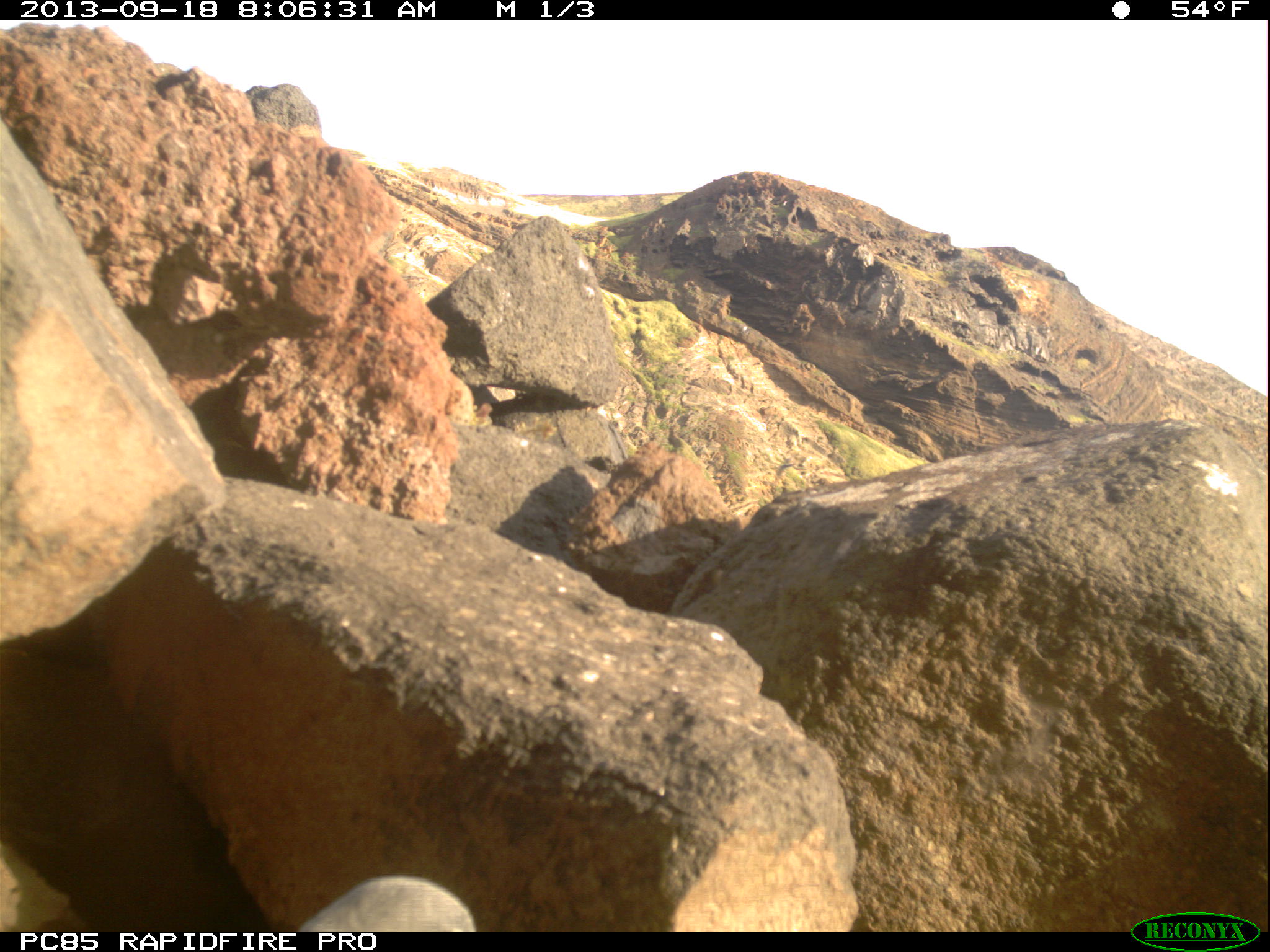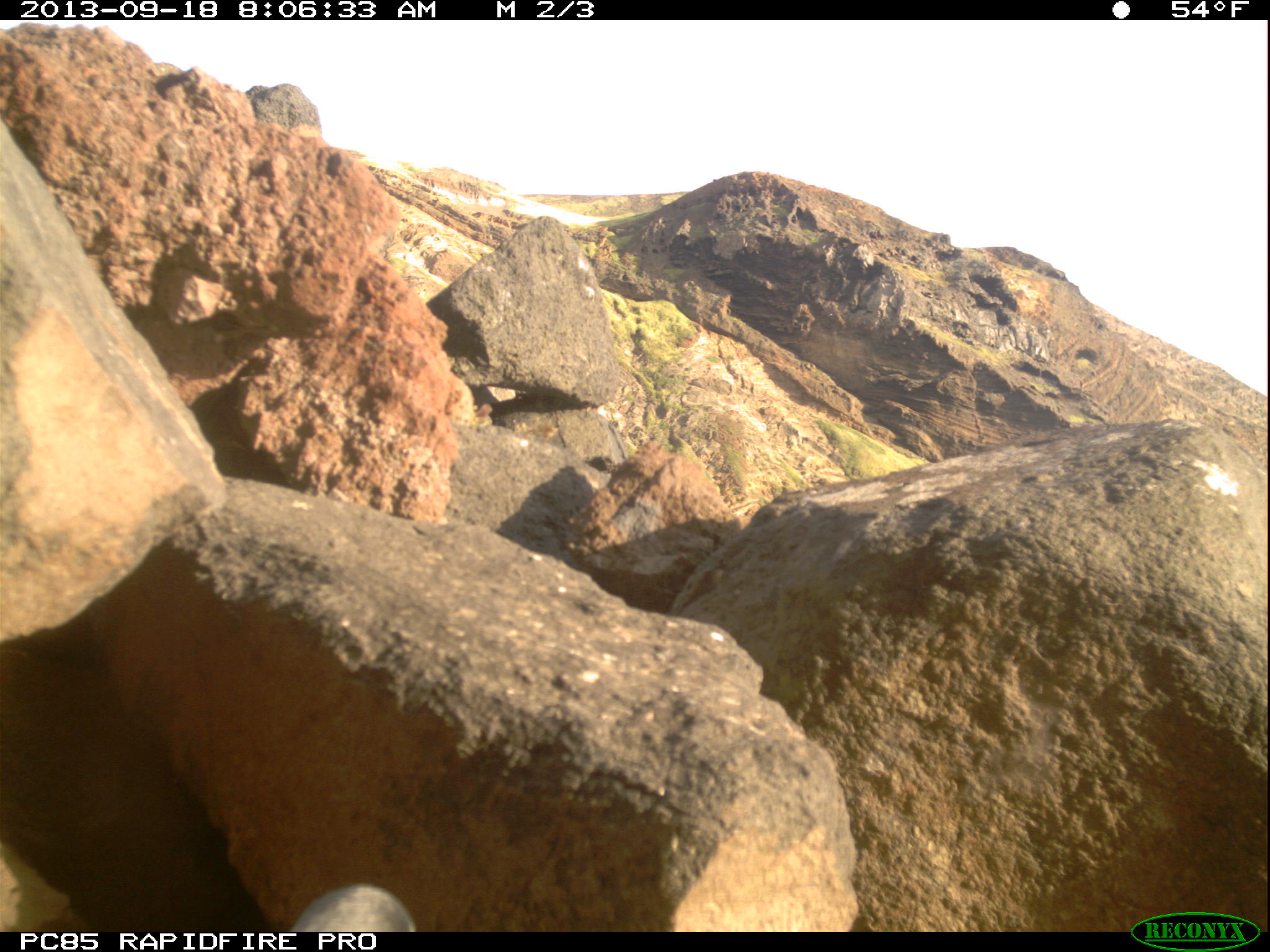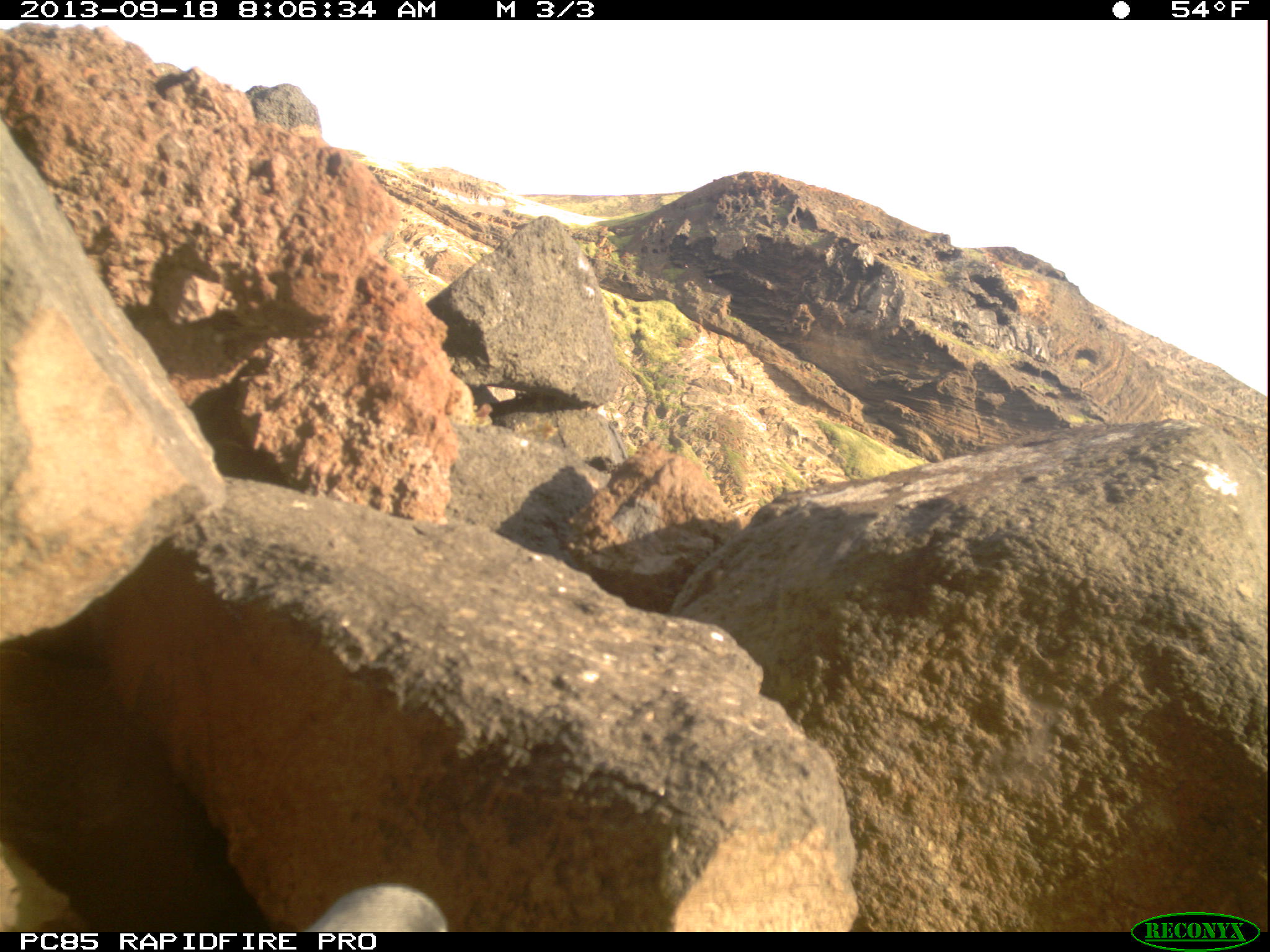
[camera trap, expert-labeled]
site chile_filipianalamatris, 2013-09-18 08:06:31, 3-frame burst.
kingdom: Animalia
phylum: Chordata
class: Aves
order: Procellariiformes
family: Procellariidae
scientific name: Procellariidae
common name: petrel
Petrel (Procellariidae).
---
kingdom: Animalia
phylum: Chordata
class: Aves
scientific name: Aves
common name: bird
Bird (Aves).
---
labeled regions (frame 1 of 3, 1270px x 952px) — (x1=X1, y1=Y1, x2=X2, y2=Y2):
bird: (x1=770, y1=449, x2=801, y2=492)
petrel: (x1=303, y1=870, x2=484, y2=933)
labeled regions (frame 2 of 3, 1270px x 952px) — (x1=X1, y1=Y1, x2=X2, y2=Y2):
petrel: (x1=278, y1=883, x2=412, y2=928)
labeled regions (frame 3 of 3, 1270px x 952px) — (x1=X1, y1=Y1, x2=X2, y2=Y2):
petrel: (x1=294, y1=882, x2=446, y2=927)